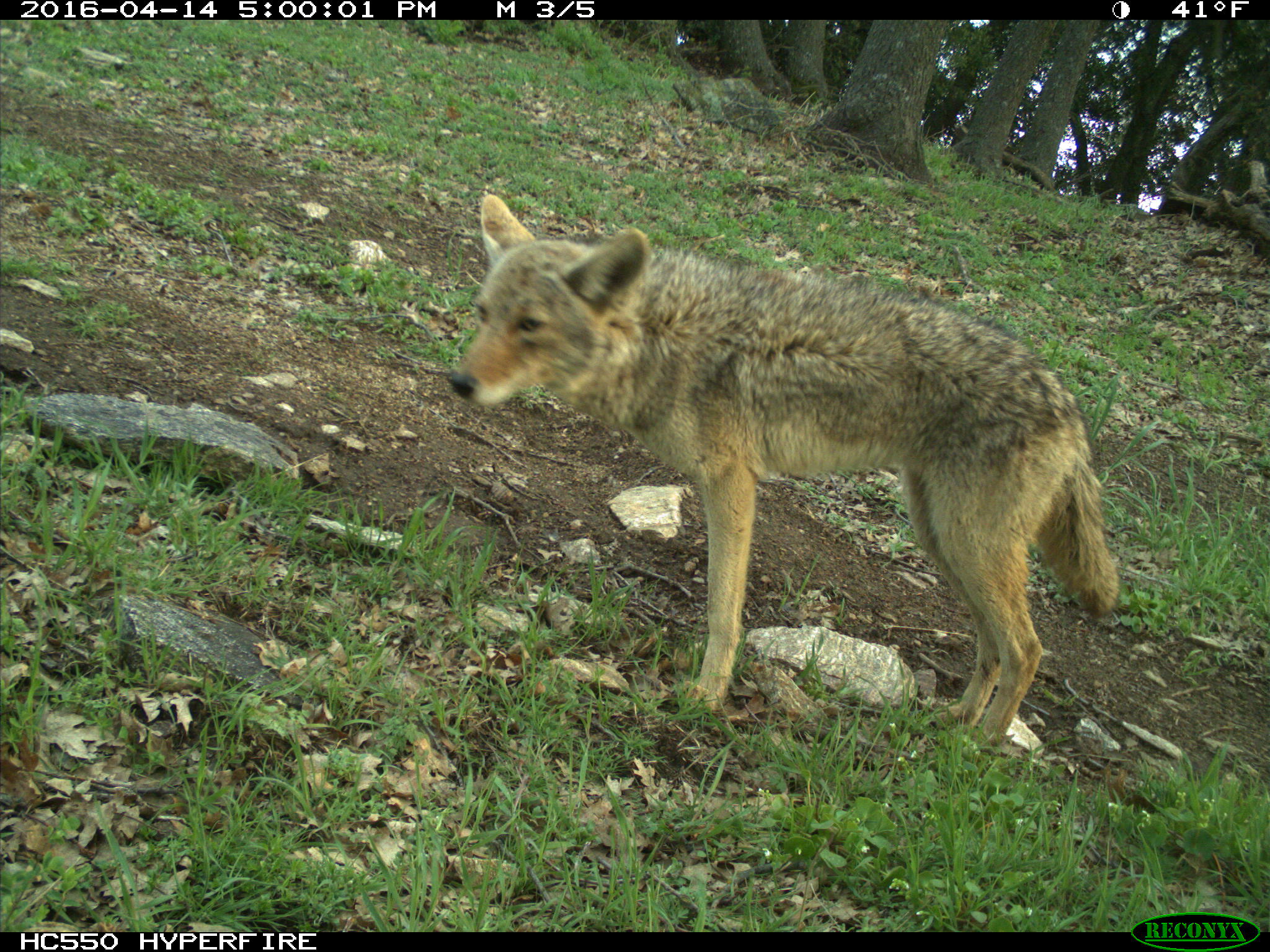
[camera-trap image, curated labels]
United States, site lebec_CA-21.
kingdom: Animalia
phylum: Chordata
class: Mammalia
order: Carnivora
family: Canidae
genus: Canis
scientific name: Canis latrans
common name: coyote